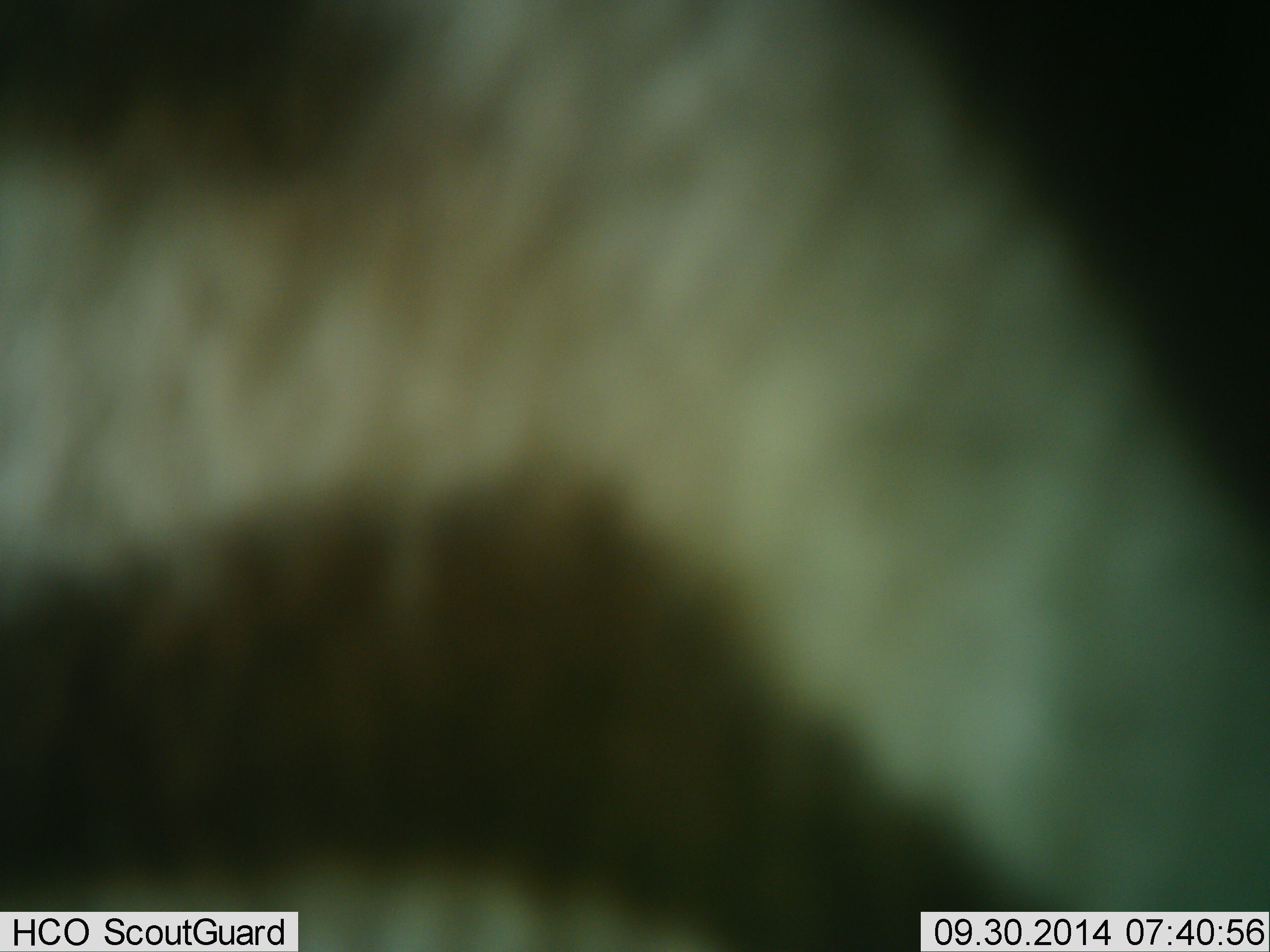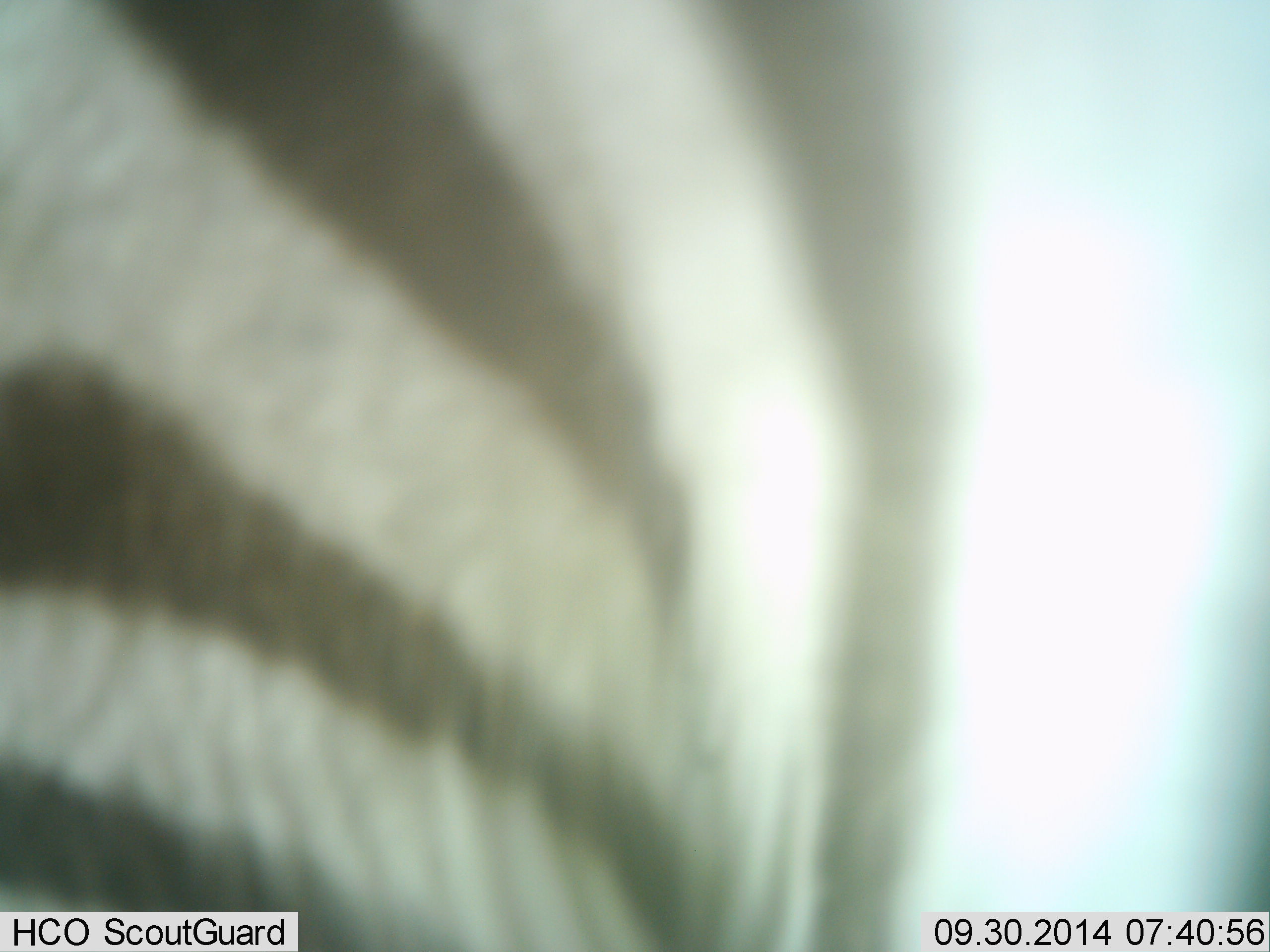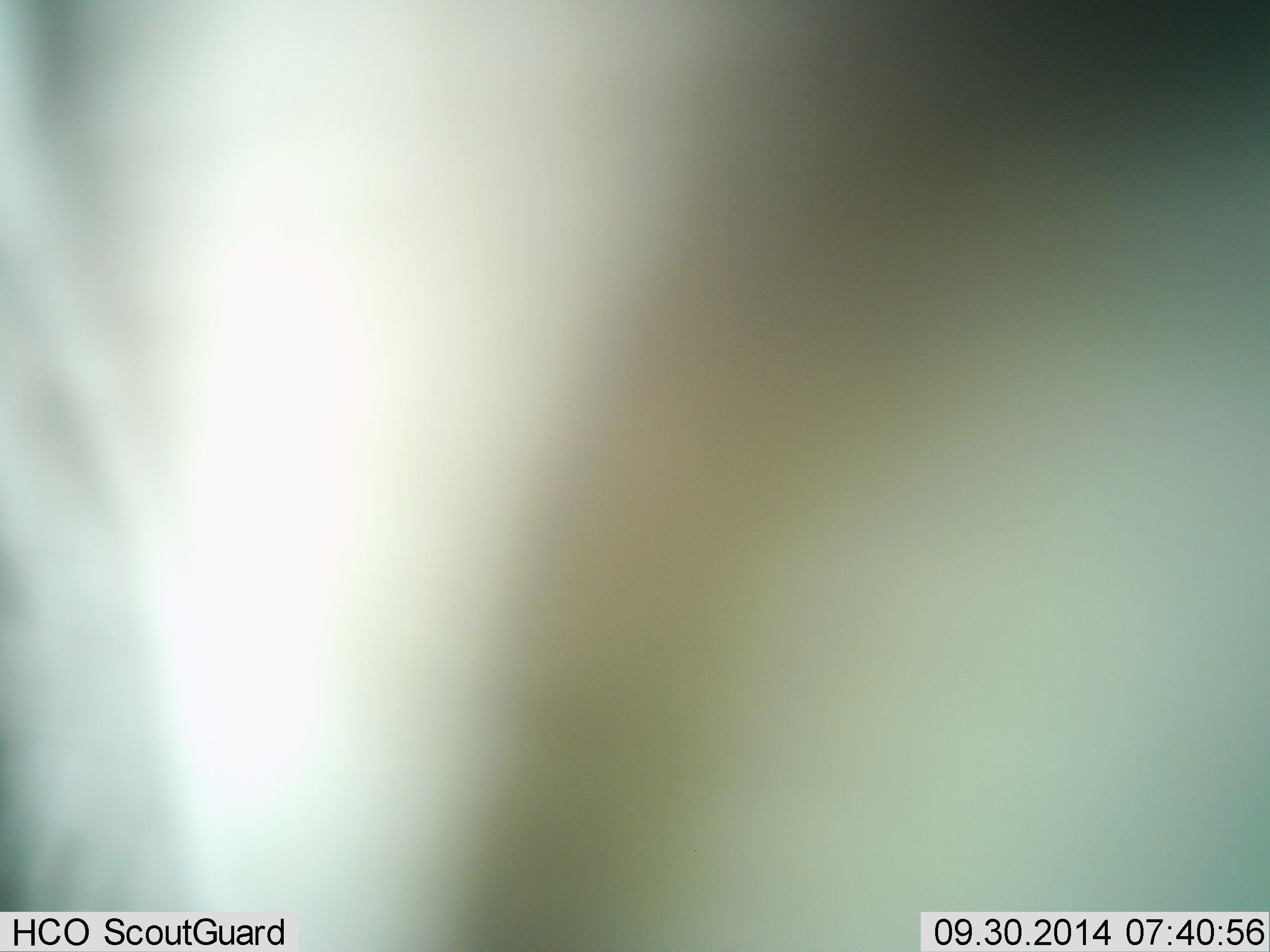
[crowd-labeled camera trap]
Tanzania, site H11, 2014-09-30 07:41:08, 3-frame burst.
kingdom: Animalia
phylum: Chordata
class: Mammalia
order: Perissodactyla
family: Equidae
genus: Equus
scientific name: Equus quagga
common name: plains zebra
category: zebra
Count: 1.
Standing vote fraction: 60%.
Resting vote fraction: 0%.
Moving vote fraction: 40%.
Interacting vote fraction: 0%.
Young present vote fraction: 0%.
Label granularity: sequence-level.